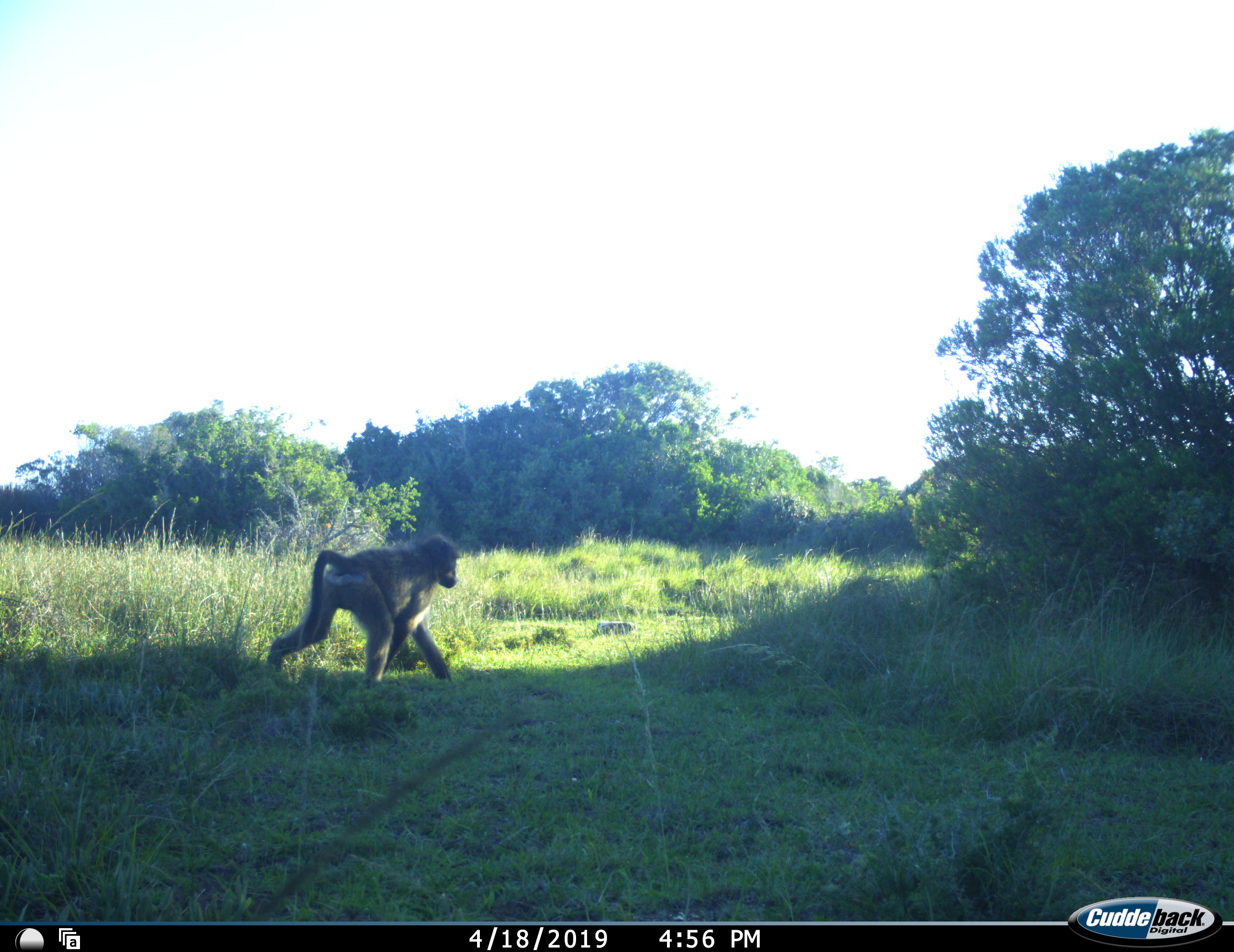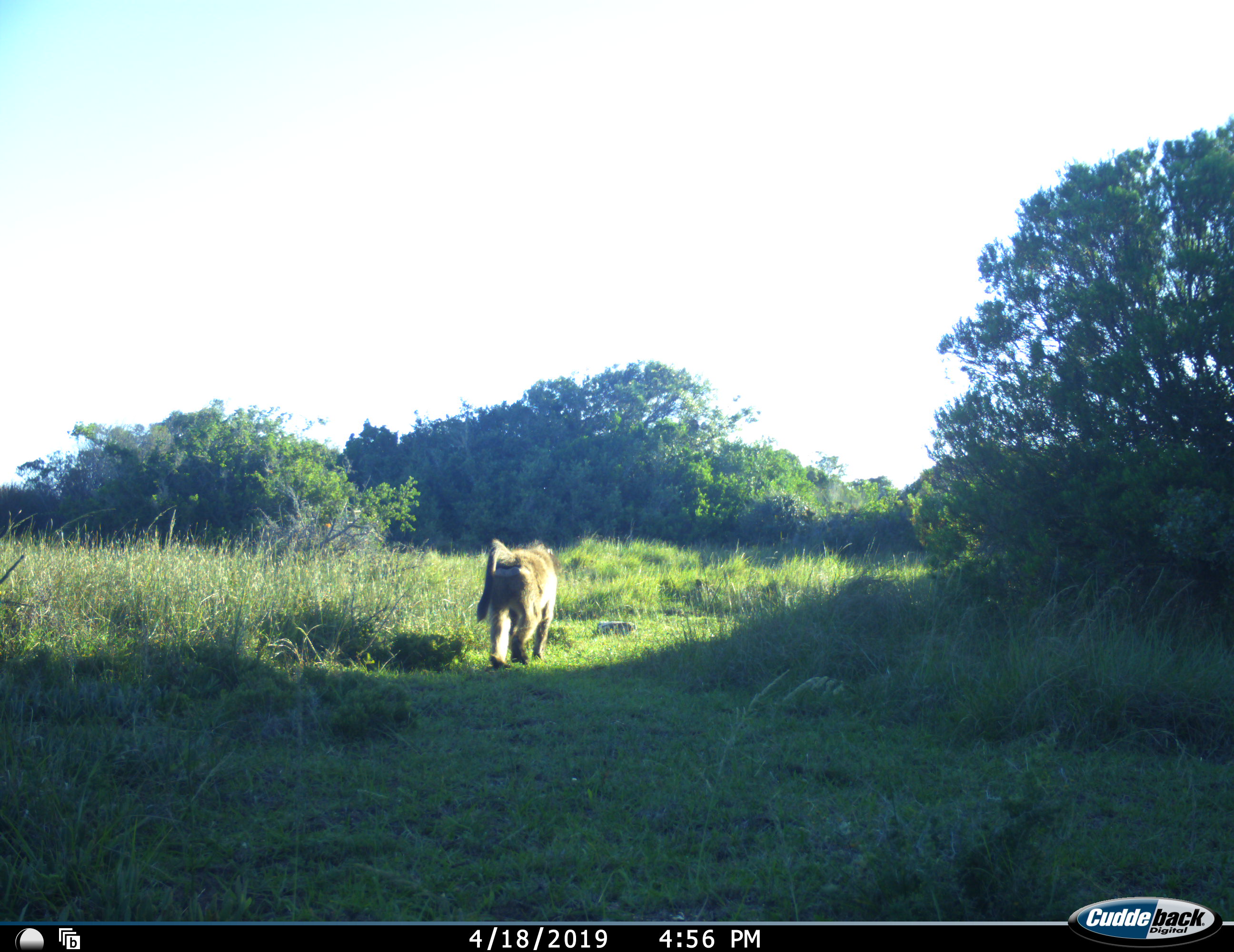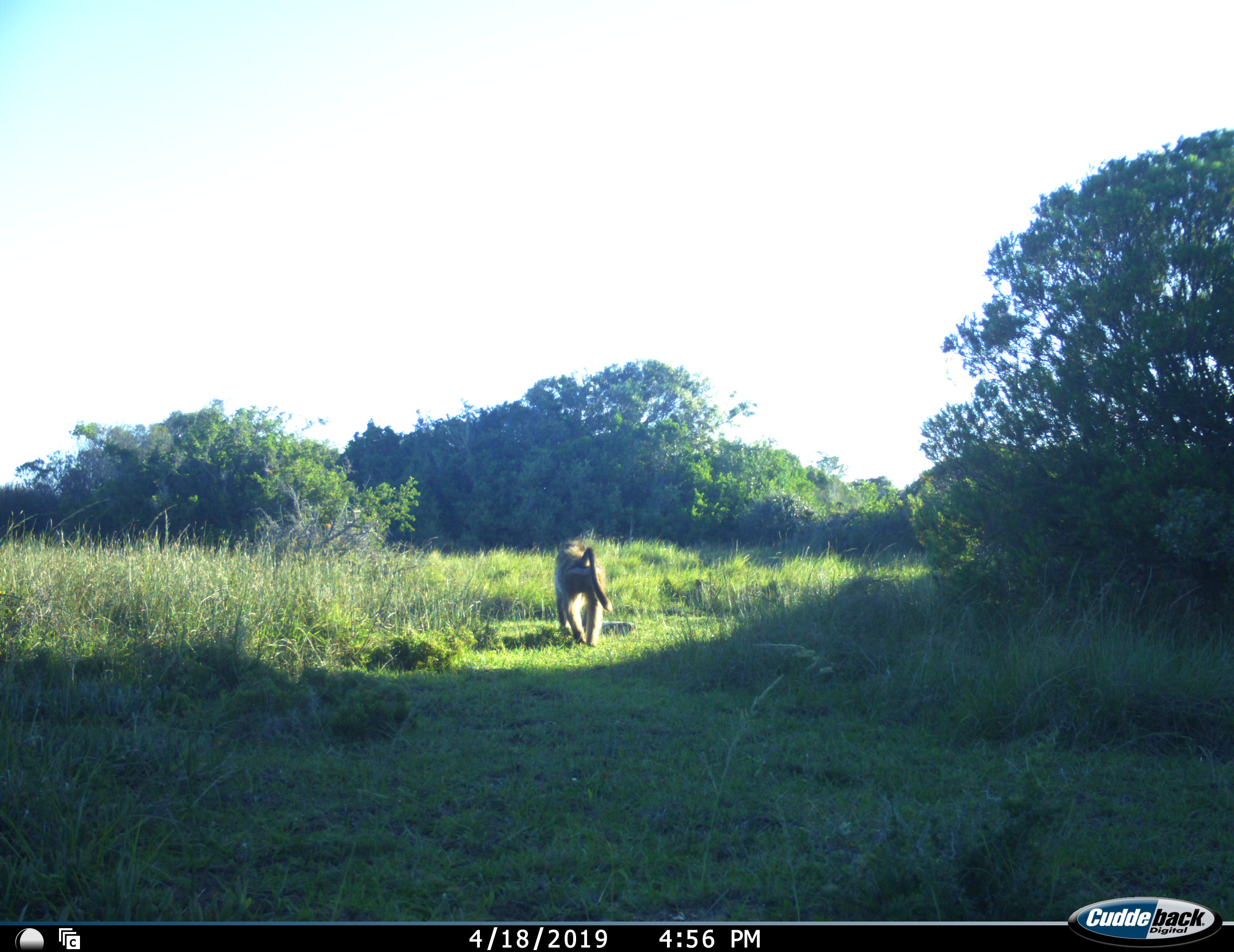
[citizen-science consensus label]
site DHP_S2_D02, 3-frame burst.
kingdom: Animalia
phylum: Chordata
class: Mammalia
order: Primates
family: Cercopithecidae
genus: Papio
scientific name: Papio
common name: baboon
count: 1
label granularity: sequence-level